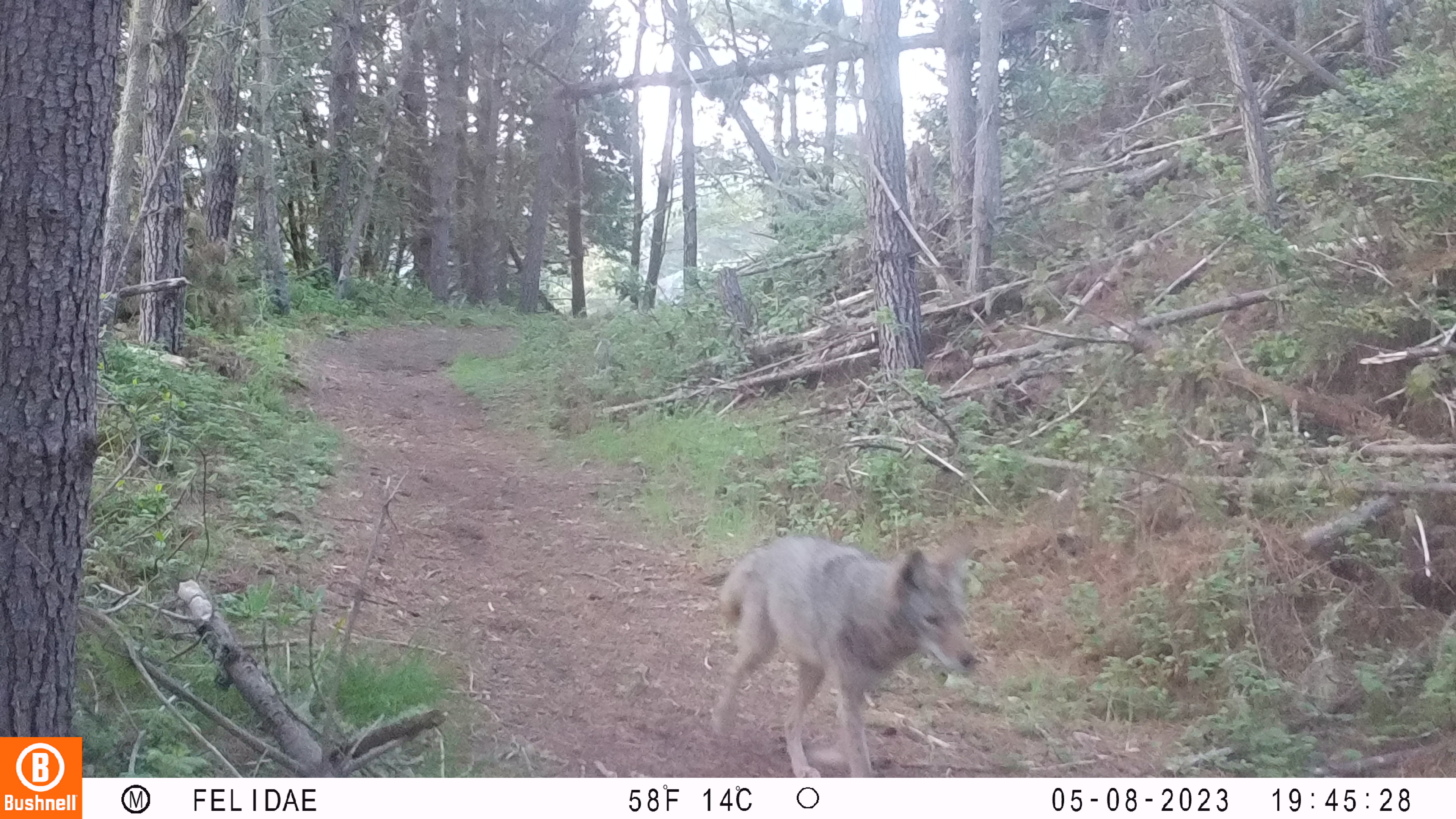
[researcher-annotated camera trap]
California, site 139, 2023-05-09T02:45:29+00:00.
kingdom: Animalia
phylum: Chordata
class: Mammalia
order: Carnivora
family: Canidae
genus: Canis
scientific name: Canis latrans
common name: coyote